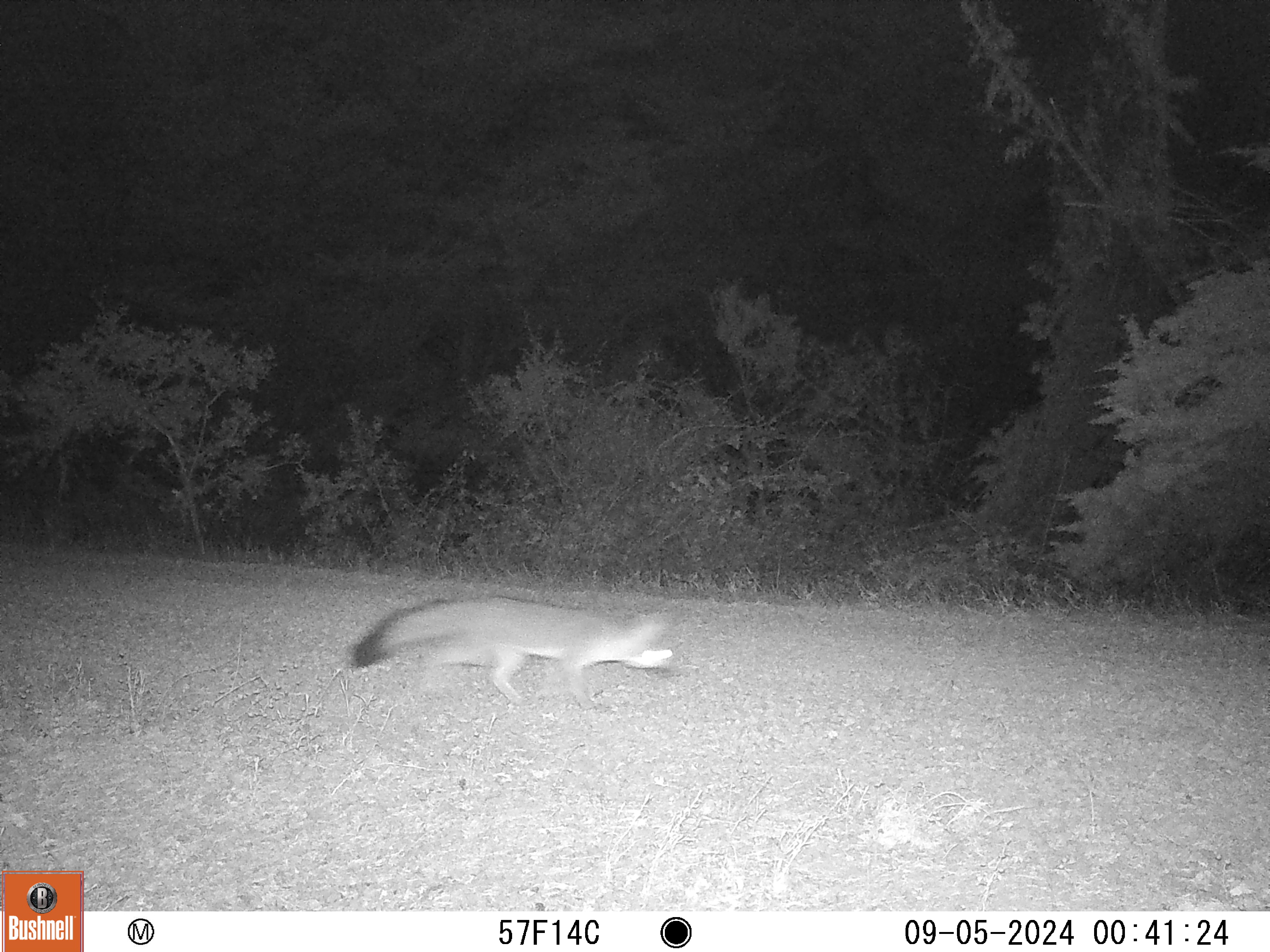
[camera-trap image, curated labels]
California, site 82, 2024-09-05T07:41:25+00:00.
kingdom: Animalia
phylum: Chordata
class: Mammalia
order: Carnivora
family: Canidae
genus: Urocyon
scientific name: Urocyon cinereoargenteus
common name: gray fox